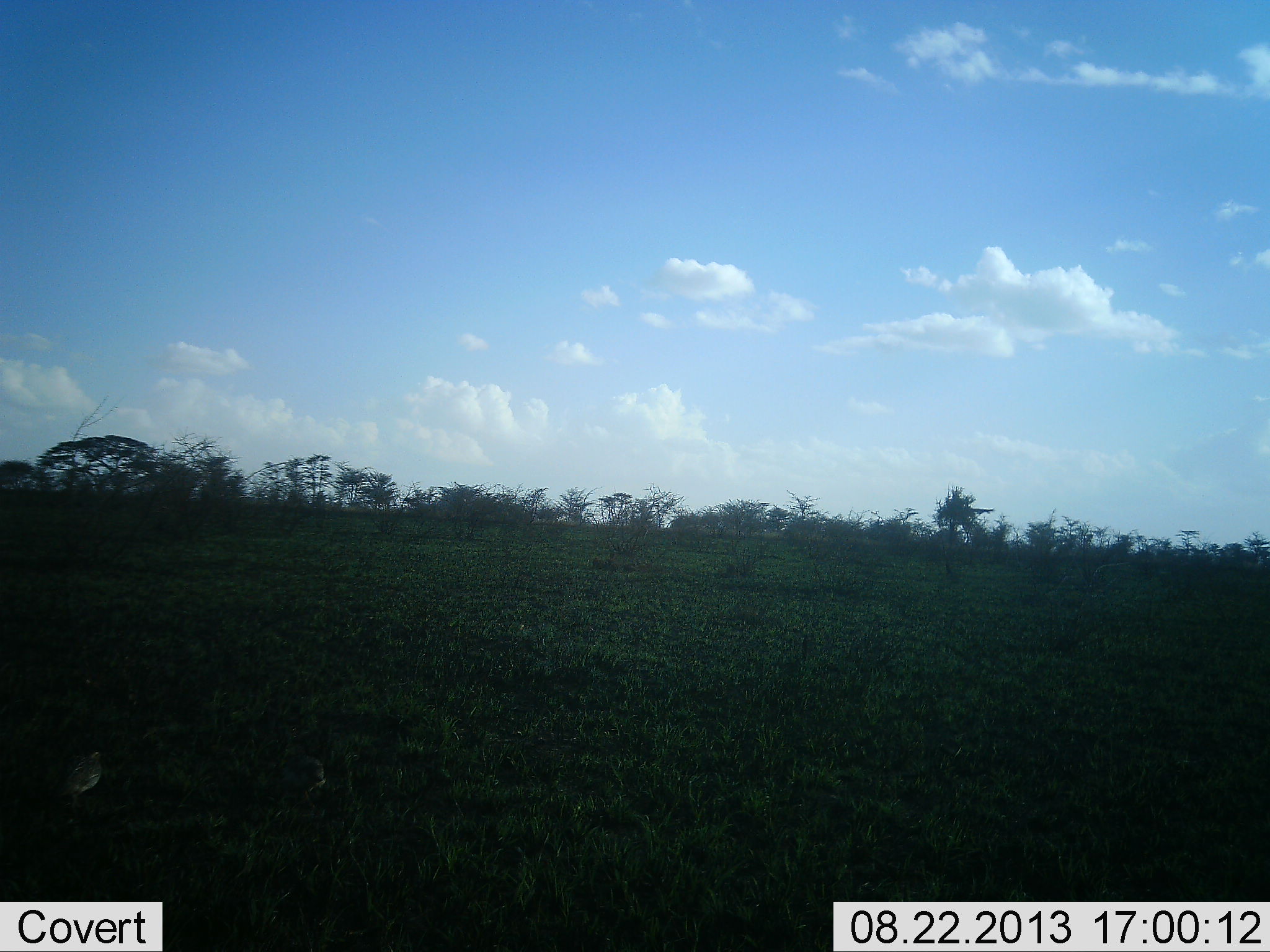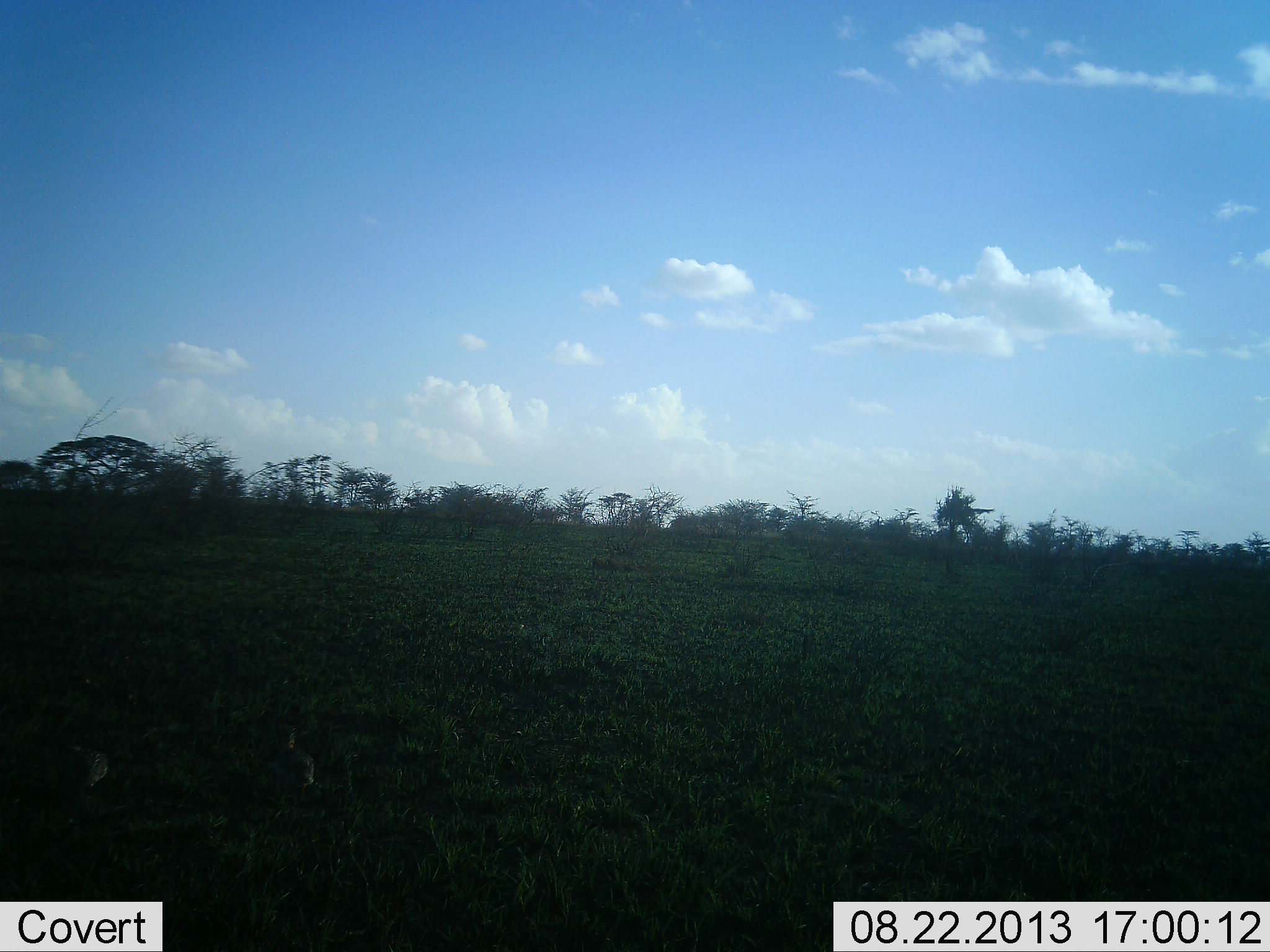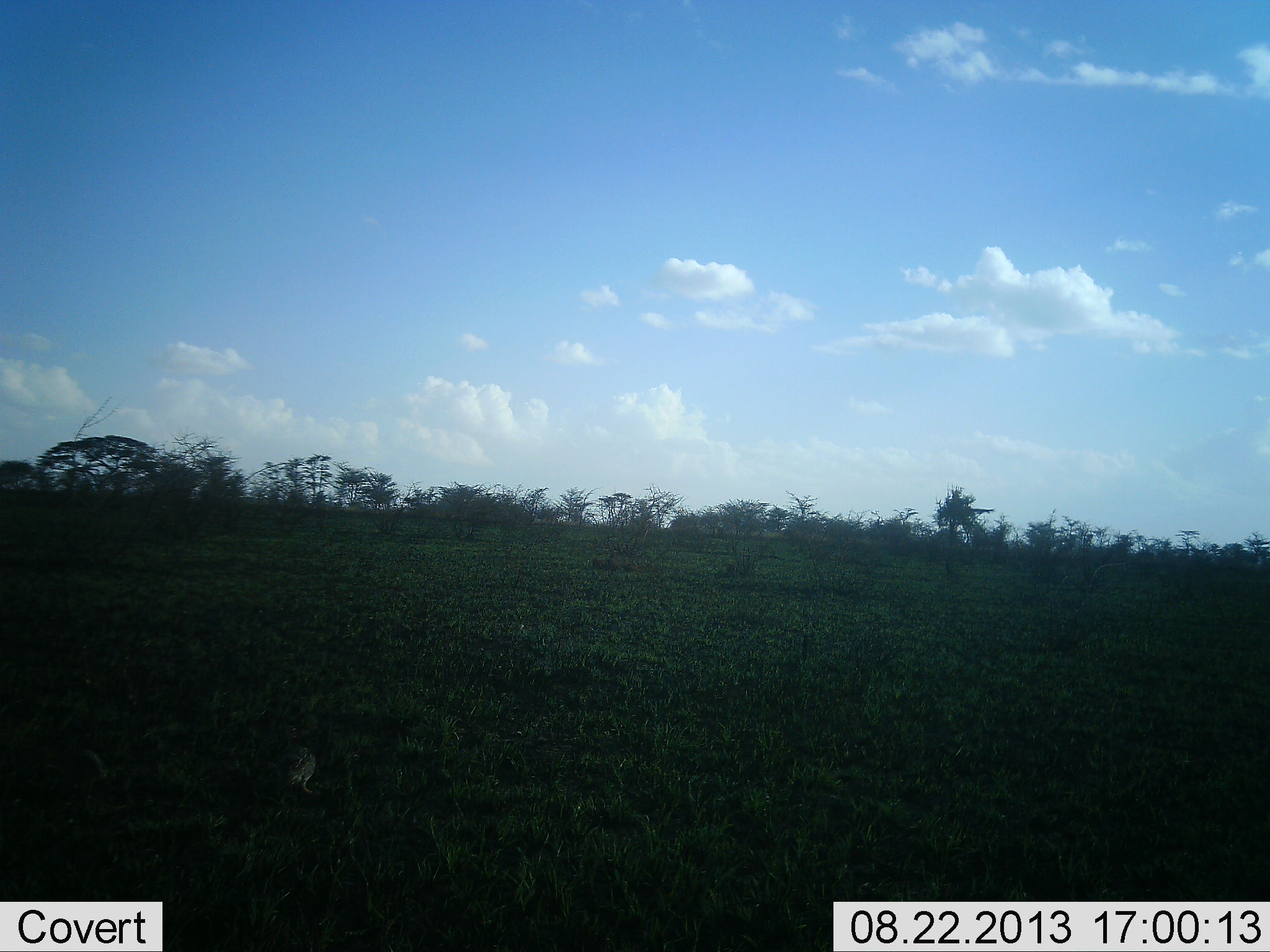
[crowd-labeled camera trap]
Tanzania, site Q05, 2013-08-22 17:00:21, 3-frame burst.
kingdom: Animalia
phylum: Chordata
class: Aves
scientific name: Aves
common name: bird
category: otherbird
Otherbird (bird) (Aves), count 2. Behavior (volunteer vote fractions): standing 25%, resting 0%, moving 30%, interacting 0%. Young present (vote fraction): 5%. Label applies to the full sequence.